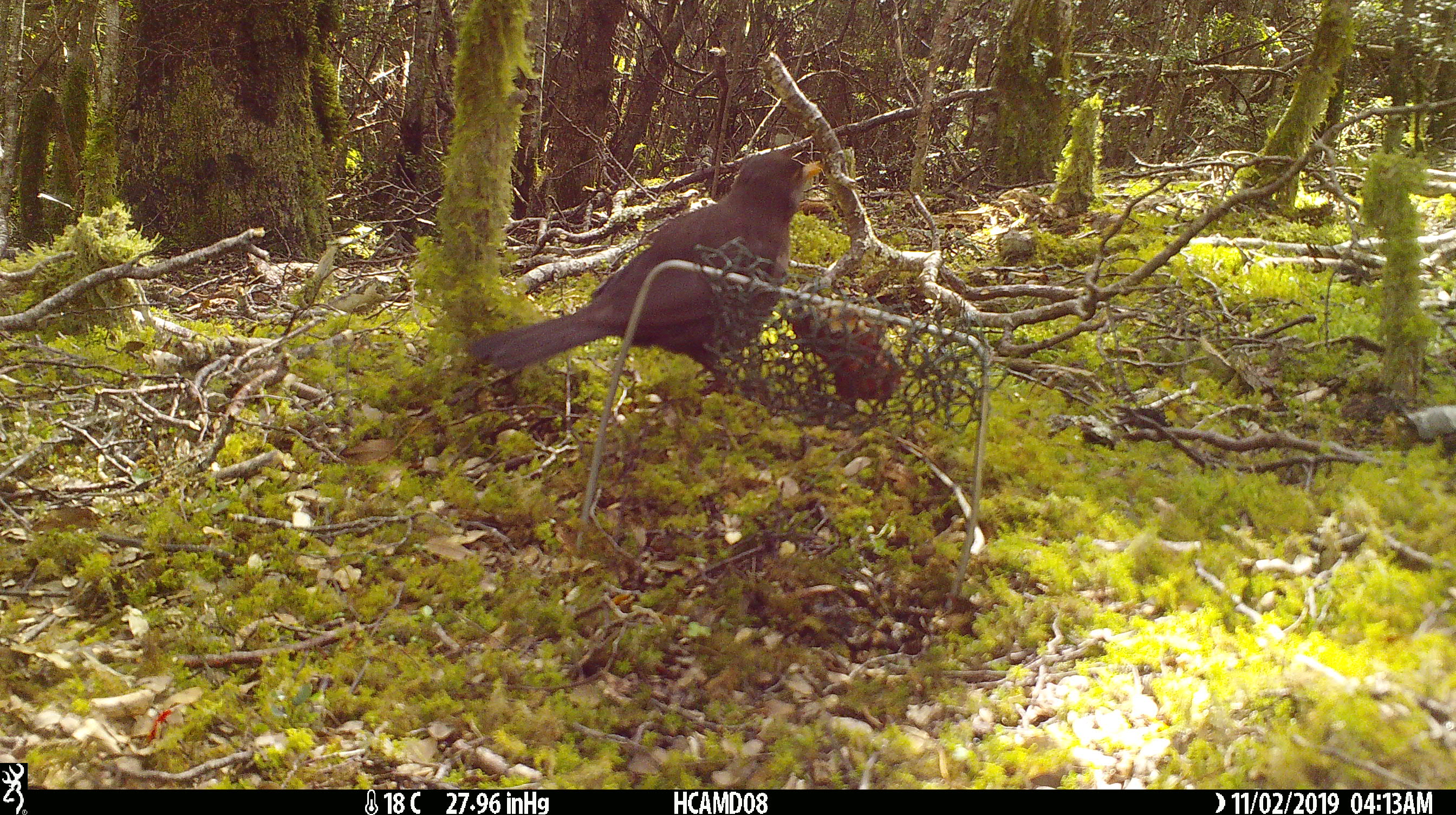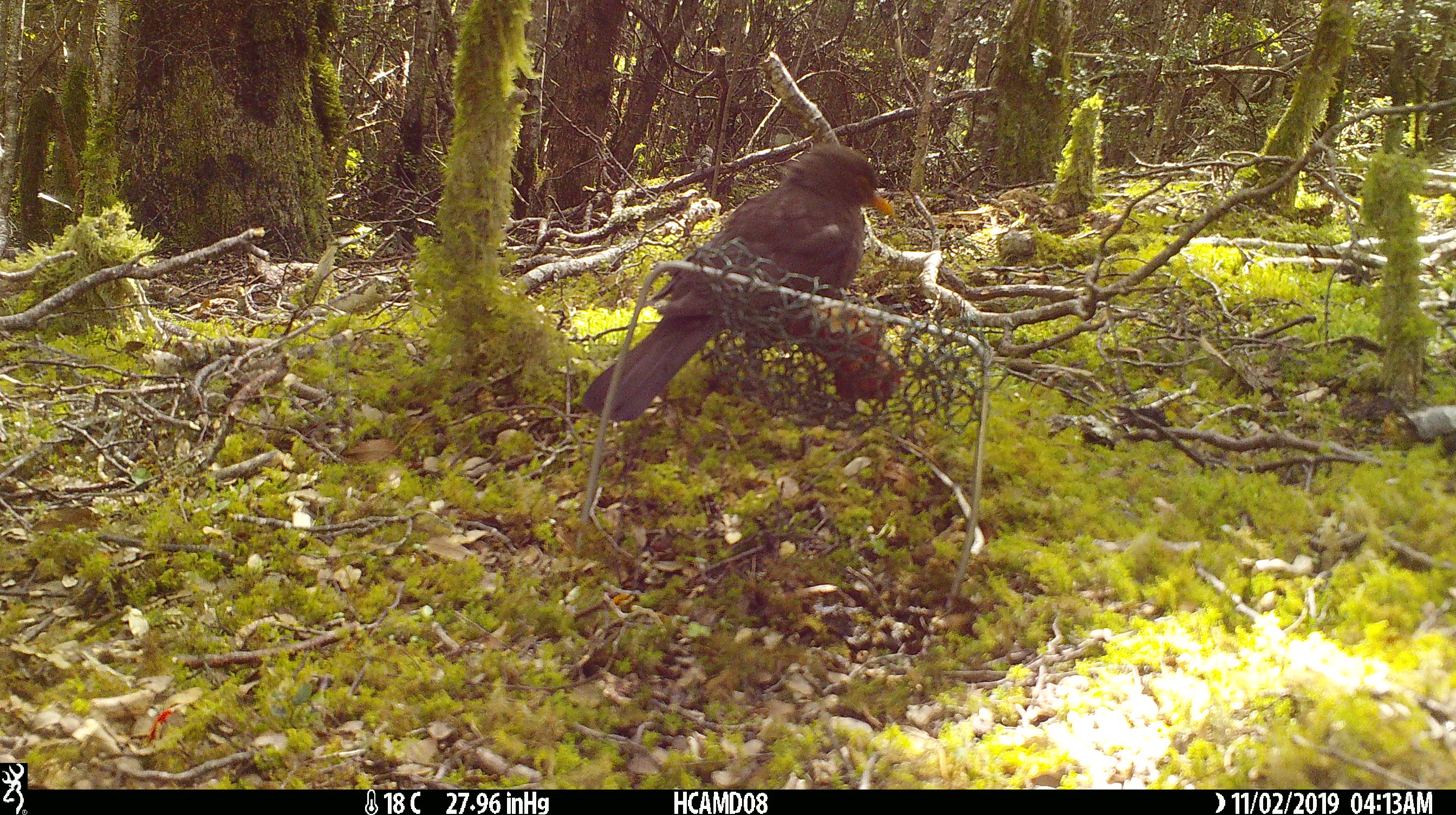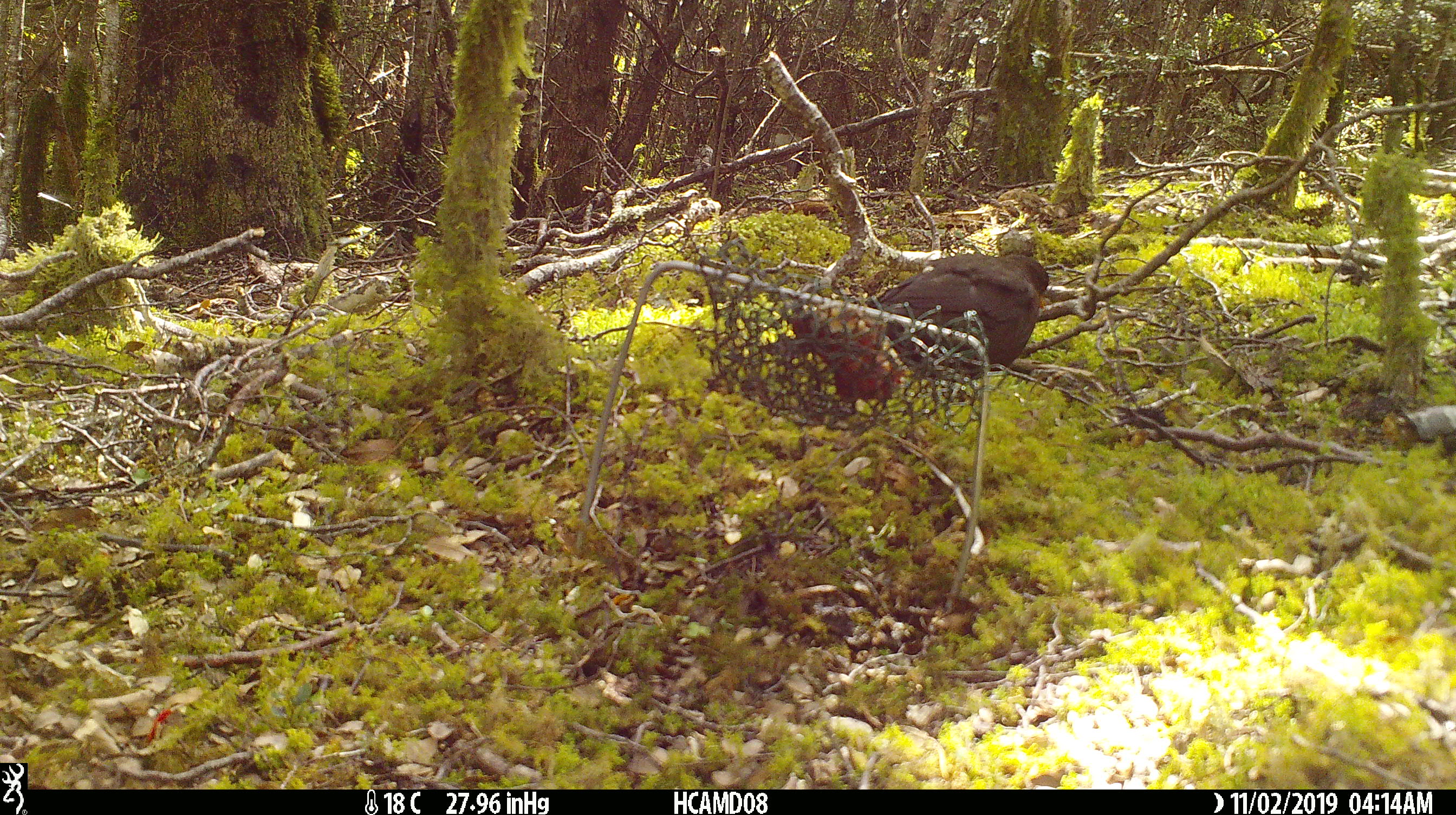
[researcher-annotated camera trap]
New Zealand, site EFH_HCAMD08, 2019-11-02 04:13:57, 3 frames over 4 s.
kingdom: Animalia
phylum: Chordata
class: Aves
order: Passeriformes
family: Turdidae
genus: Turdus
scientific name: Turdus merula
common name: eurasian blackbird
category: blackbird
Blackbird (eurasian blackbird) (Turdus merula).